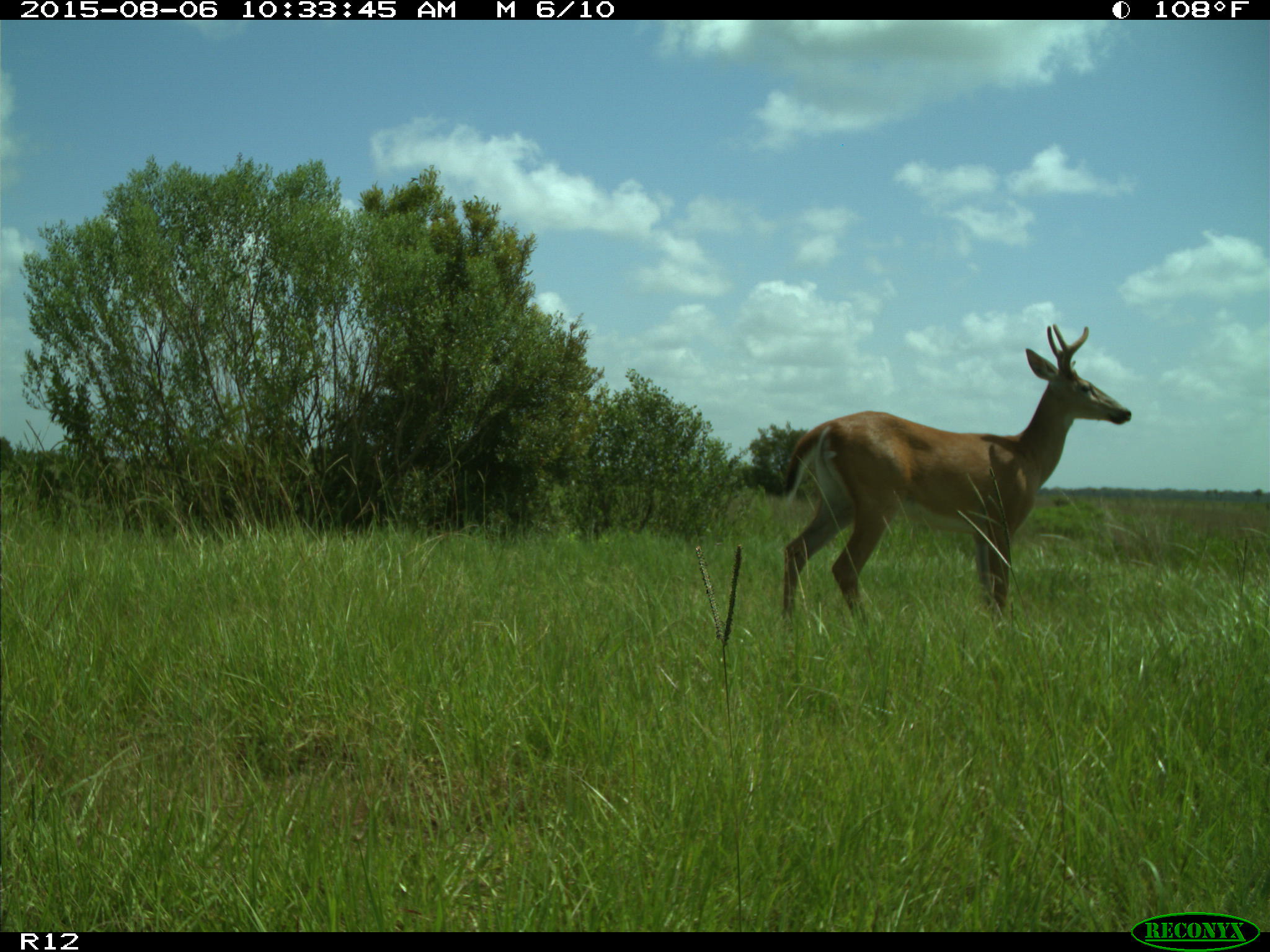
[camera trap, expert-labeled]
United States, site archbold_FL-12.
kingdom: Animalia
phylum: Chordata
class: Mammalia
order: Artiodactyla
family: Cervidae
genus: Odocoileus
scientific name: Odocoileus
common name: deer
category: unidentified deer